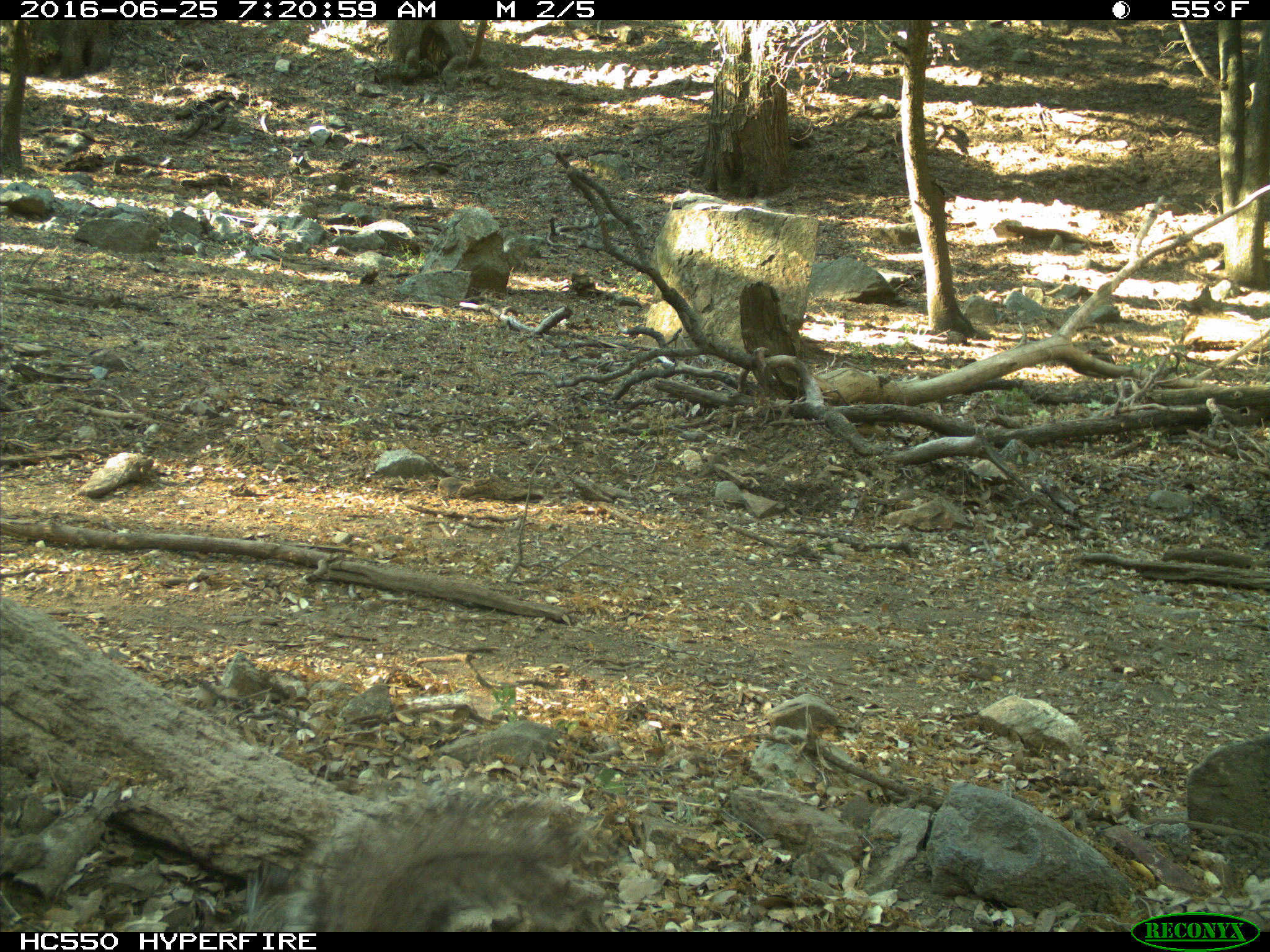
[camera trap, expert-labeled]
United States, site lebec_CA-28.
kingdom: Animalia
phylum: Chordata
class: Mammalia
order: Rodentia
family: Sciuridae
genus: Sciurus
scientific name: Sciurus carolinensis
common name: eastern gray squirrel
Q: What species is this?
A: Sciurus carolinensis (eastern gray squirrel).